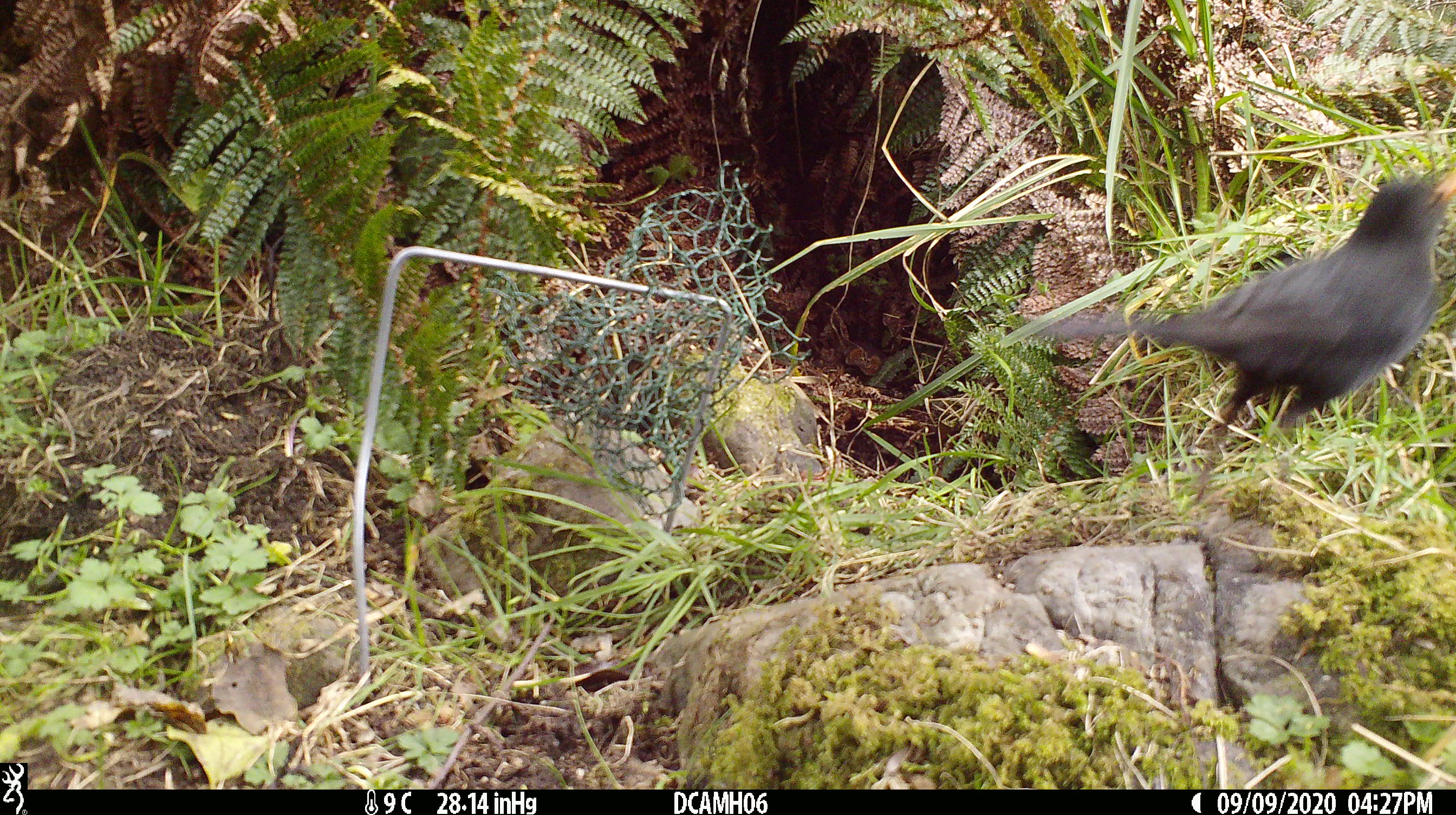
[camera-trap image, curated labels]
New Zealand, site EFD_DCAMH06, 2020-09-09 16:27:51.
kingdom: Animalia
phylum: Chordata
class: Aves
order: Passeriformes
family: Turdidae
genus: Turdus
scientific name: Turdus merula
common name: eurasian blackbird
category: blackbird